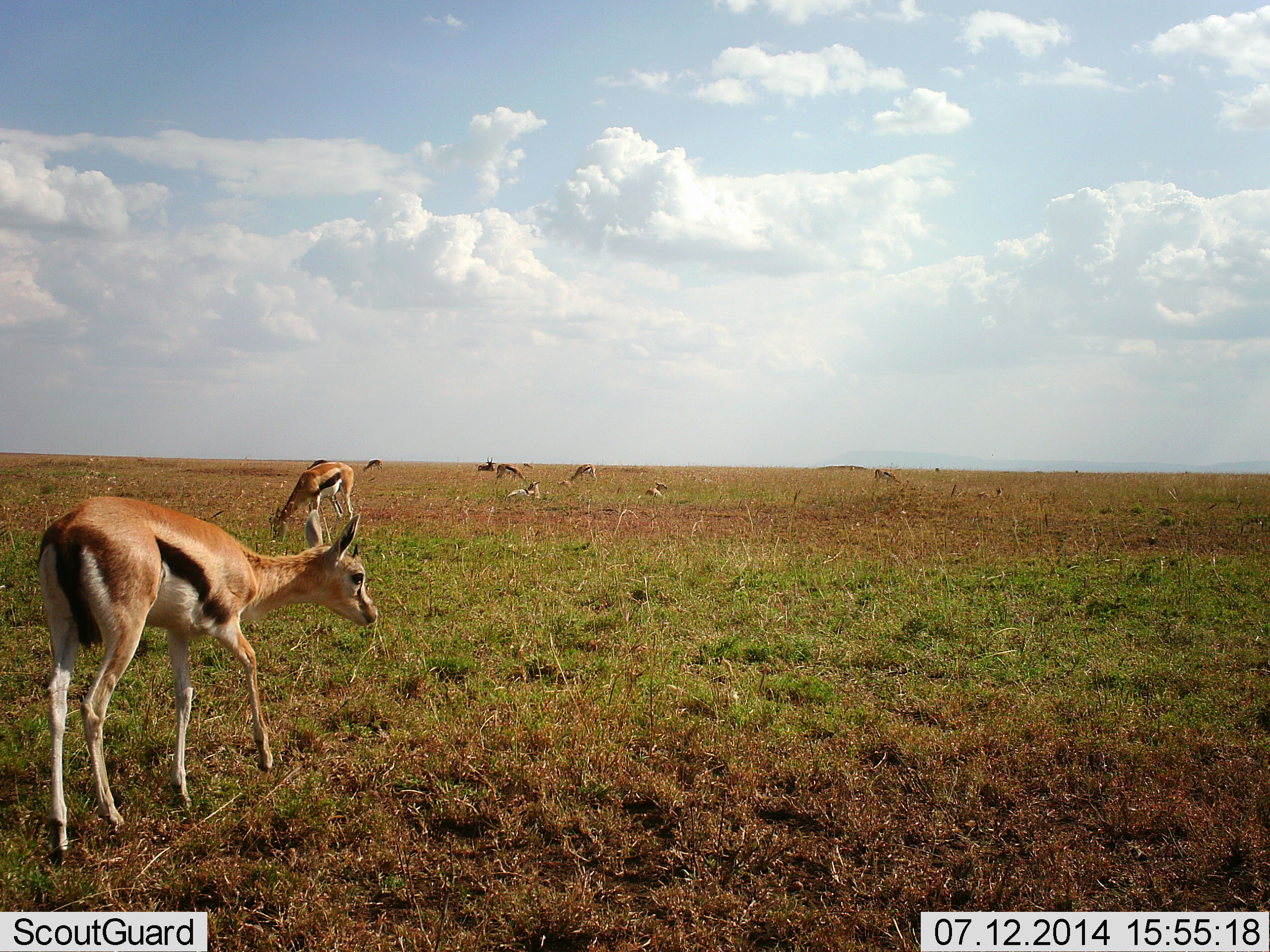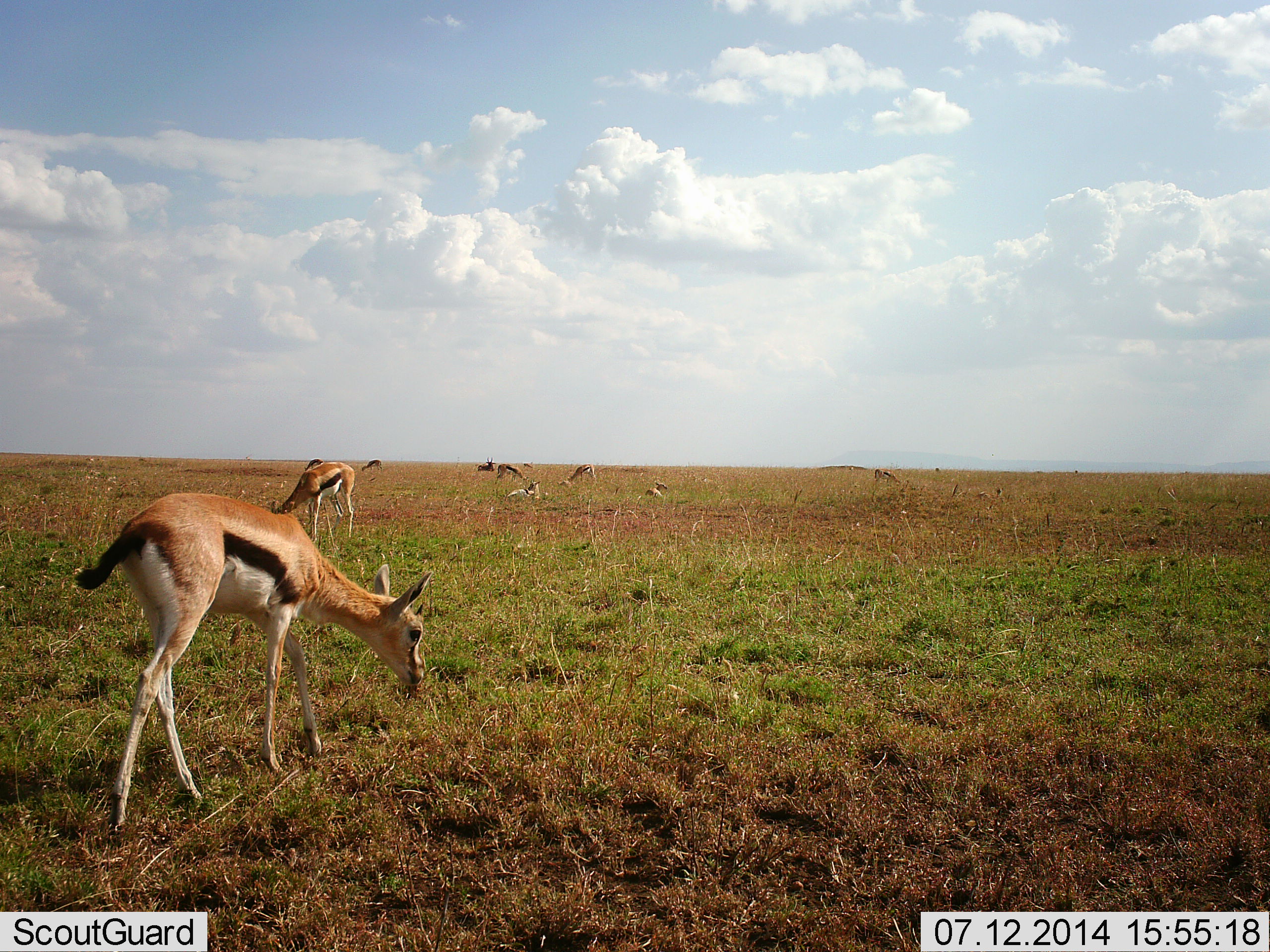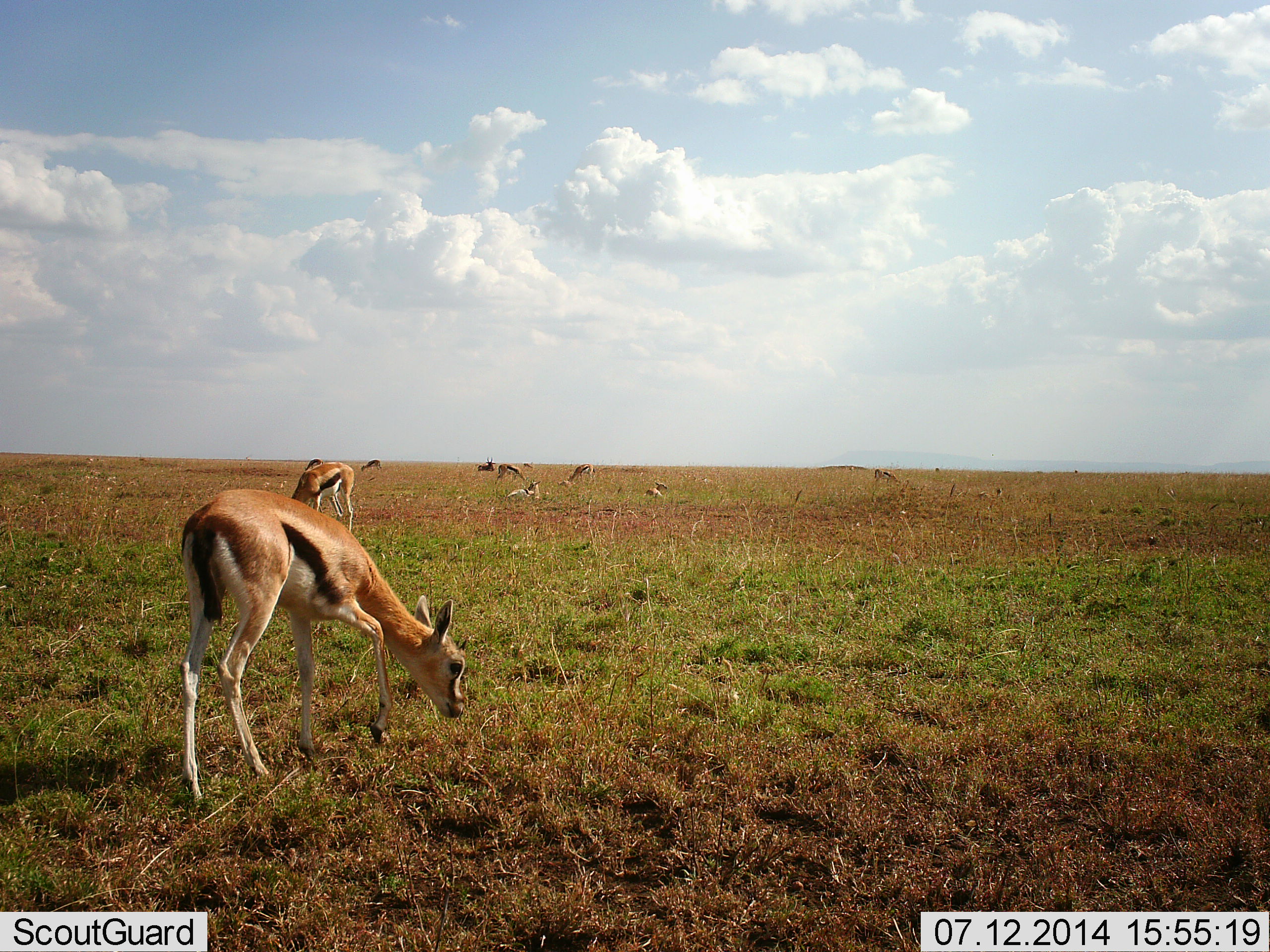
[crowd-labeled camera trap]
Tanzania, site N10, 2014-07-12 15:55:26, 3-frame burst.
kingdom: Animalia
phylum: Chordata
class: Mammalia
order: Artiodactyla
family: Bovidae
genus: Eudorcas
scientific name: Eudorcas thomsonii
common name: thomson's gazelle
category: gazellethomsons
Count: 11-50.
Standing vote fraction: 30%.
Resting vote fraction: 70%.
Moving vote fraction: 10%.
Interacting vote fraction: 0%.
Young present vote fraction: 10%.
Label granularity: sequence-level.